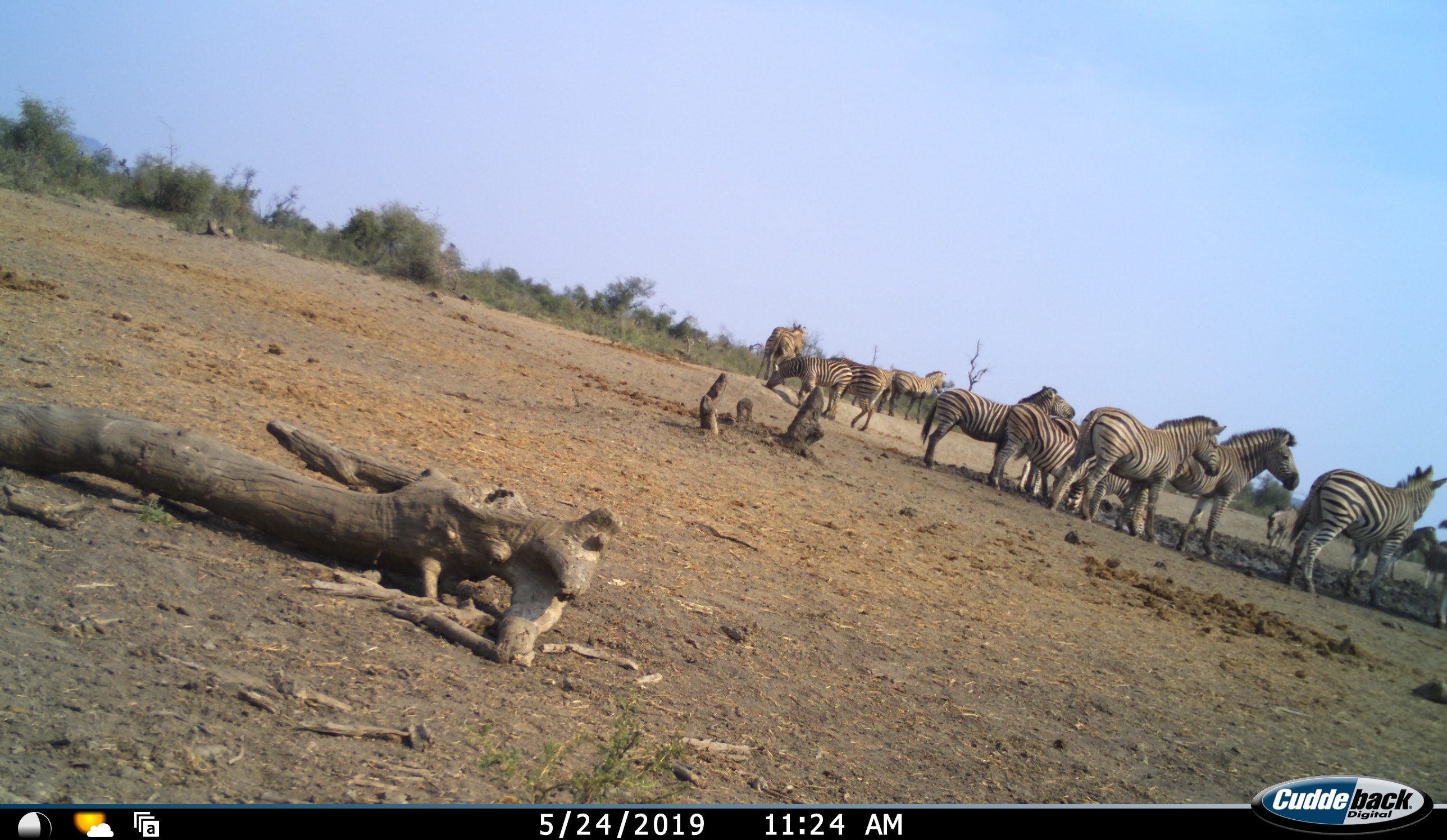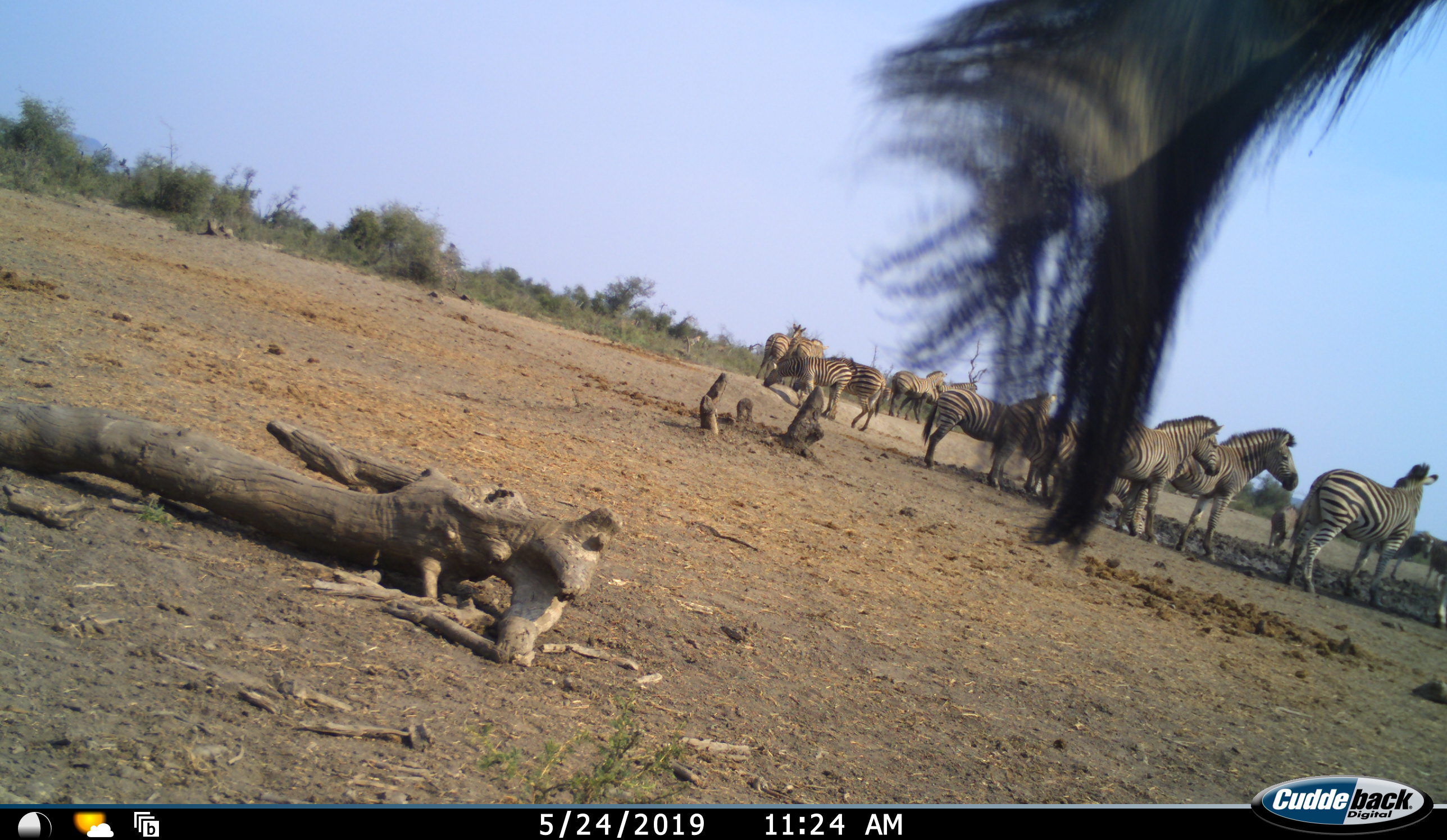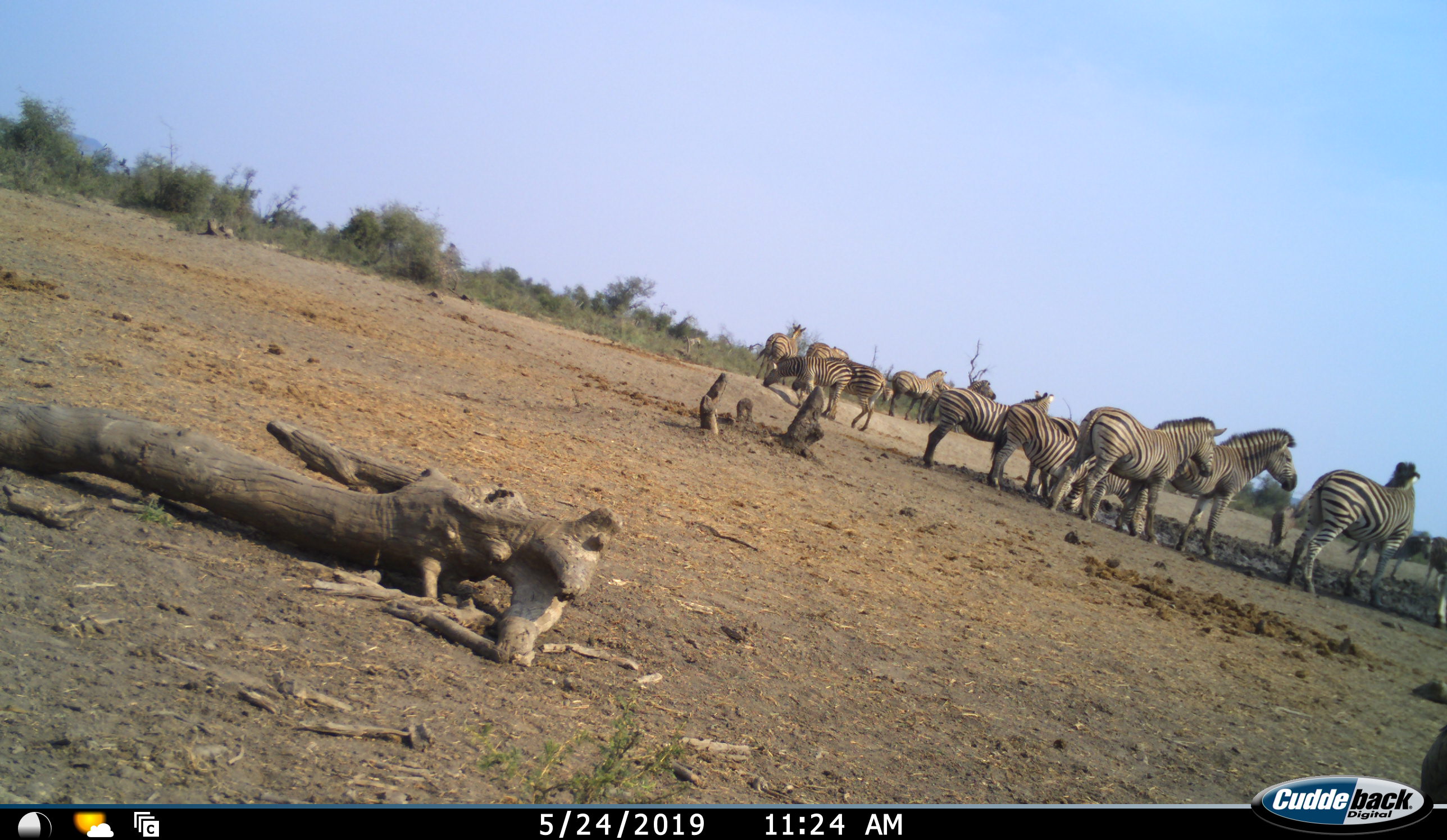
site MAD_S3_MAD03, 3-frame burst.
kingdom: Animalia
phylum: Chordata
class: Mammalia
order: Perissodactyla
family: Equidae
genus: Equus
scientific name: Equus quagga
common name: plains zebra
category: zebraplains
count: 11-50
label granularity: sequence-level